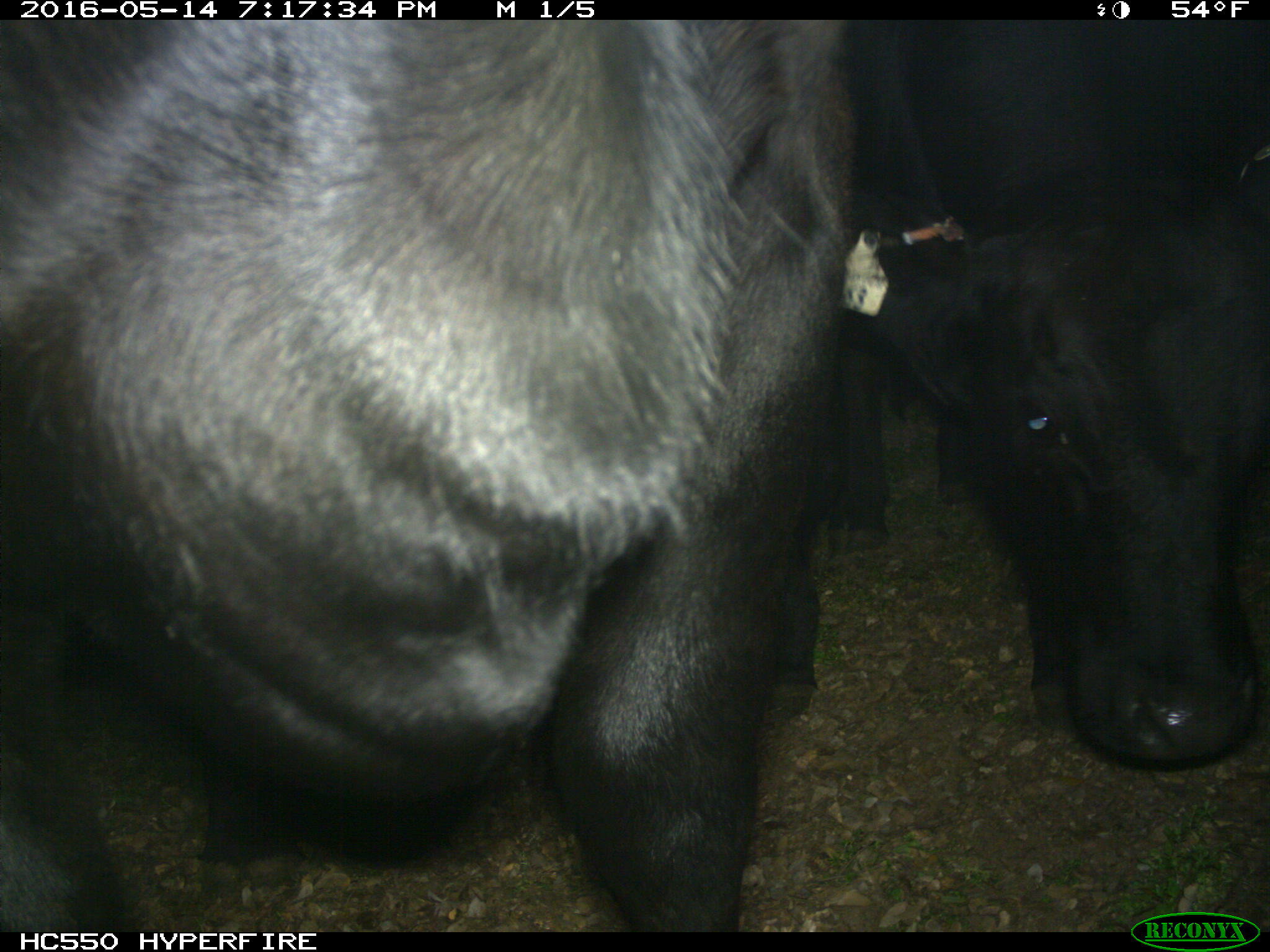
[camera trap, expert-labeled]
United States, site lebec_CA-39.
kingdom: Animalia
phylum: Chordata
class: Mammalia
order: Artiodactyla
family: Bovidae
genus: Bos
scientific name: Bos taurus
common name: domestic cow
Bos taurus (domestic cow).